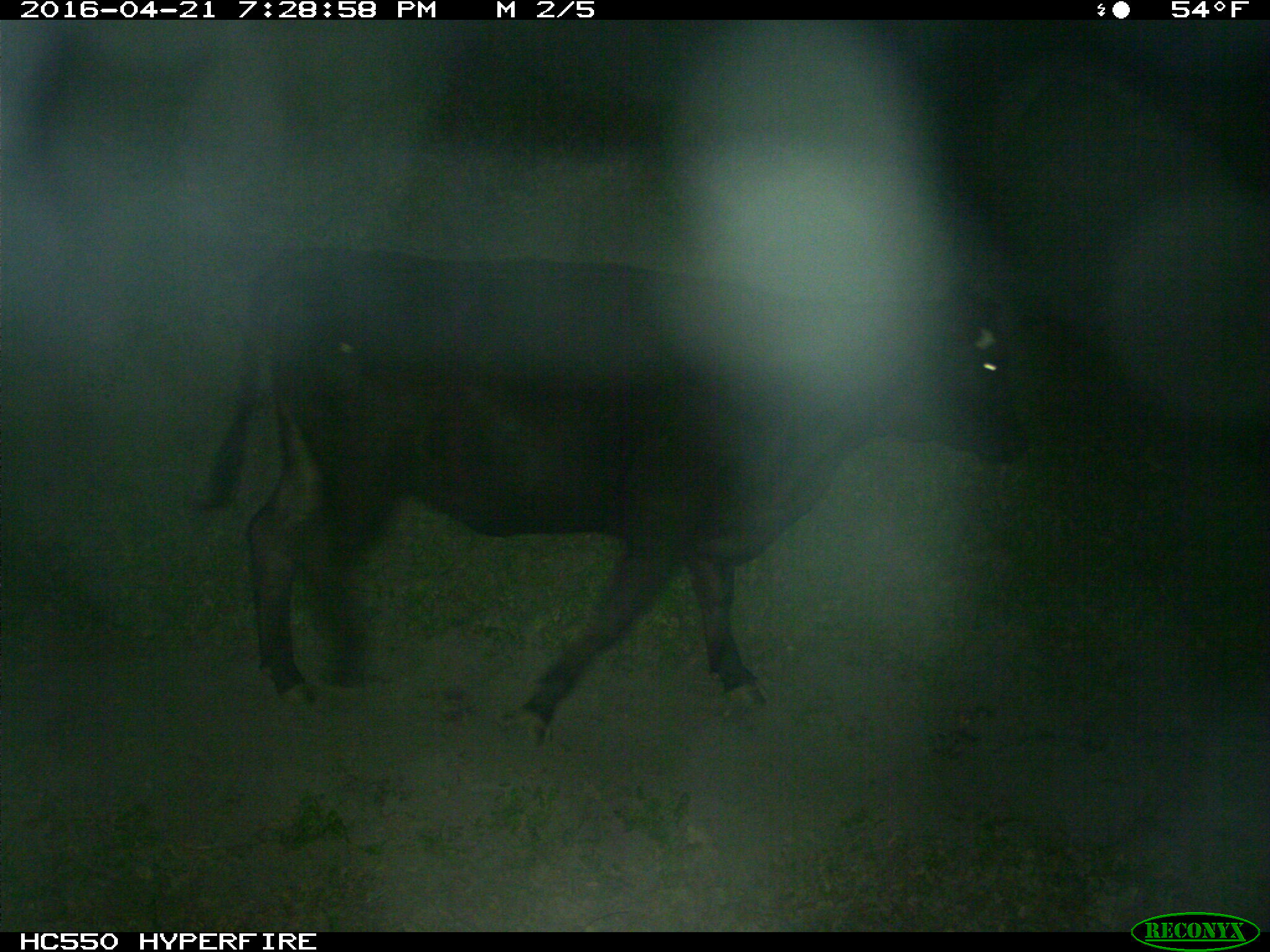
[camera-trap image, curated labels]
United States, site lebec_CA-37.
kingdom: Animalia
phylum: Chordata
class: Mammalia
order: Artiodactyla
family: Bovidae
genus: Bos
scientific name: Bos taurus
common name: domestic cow